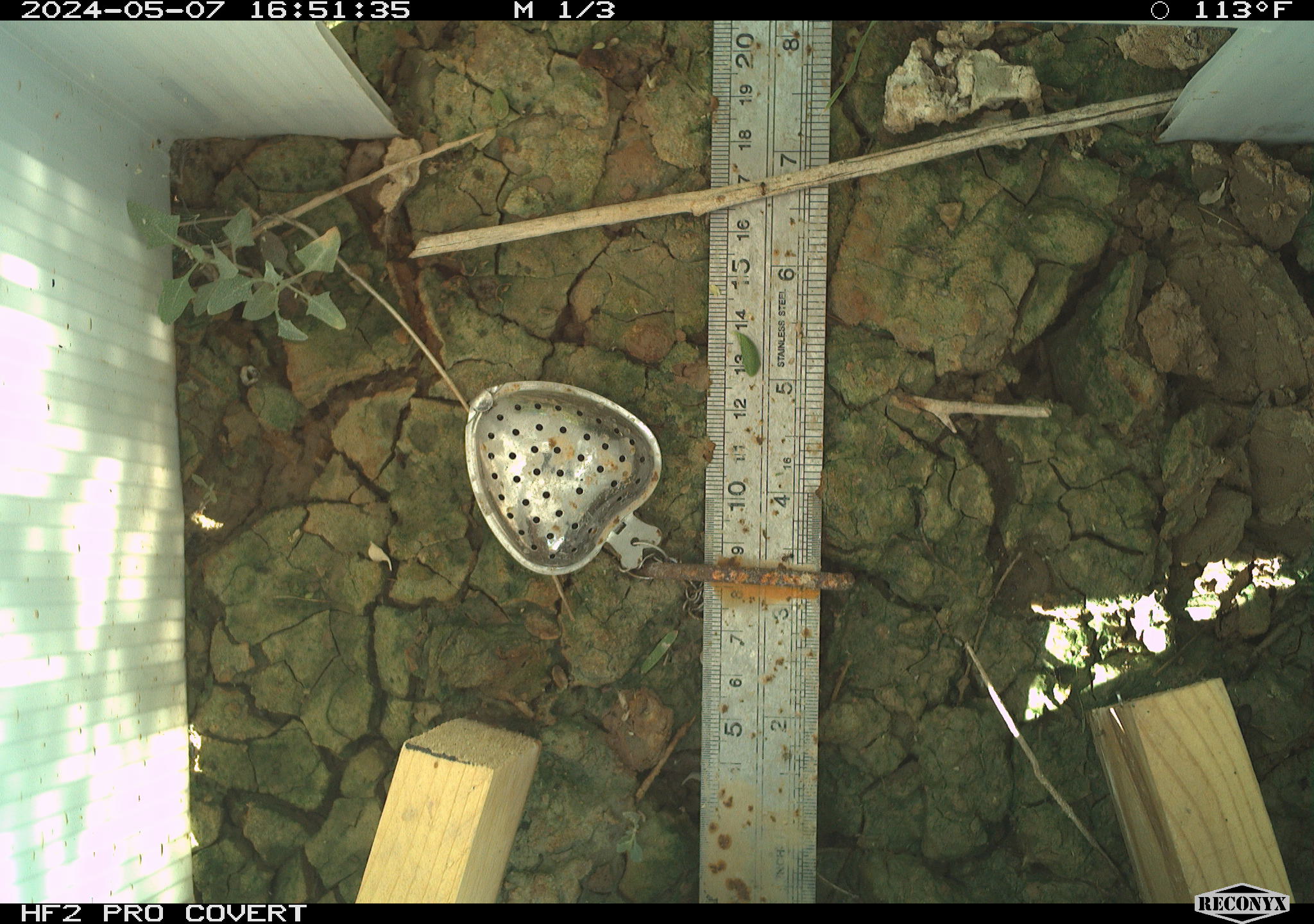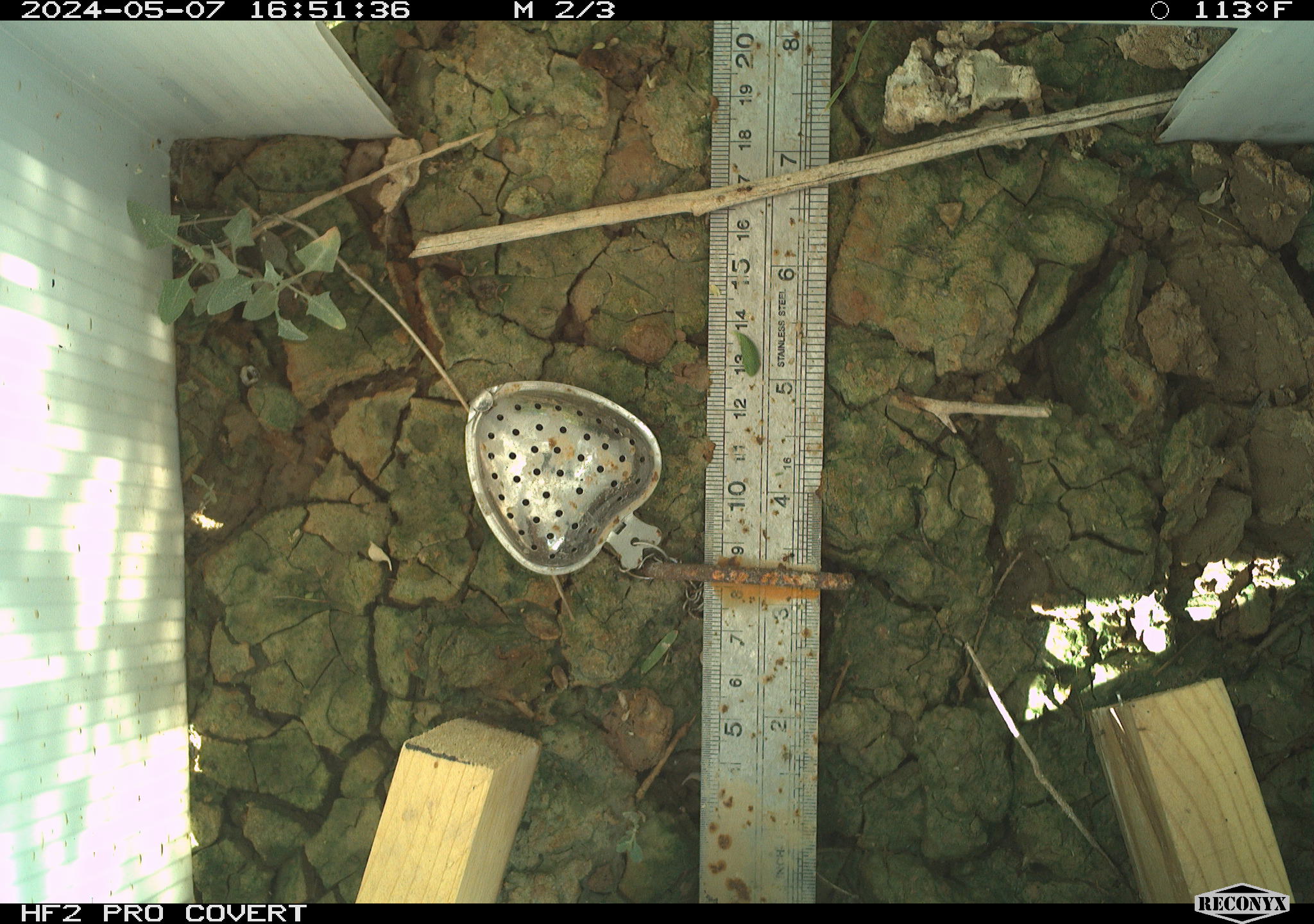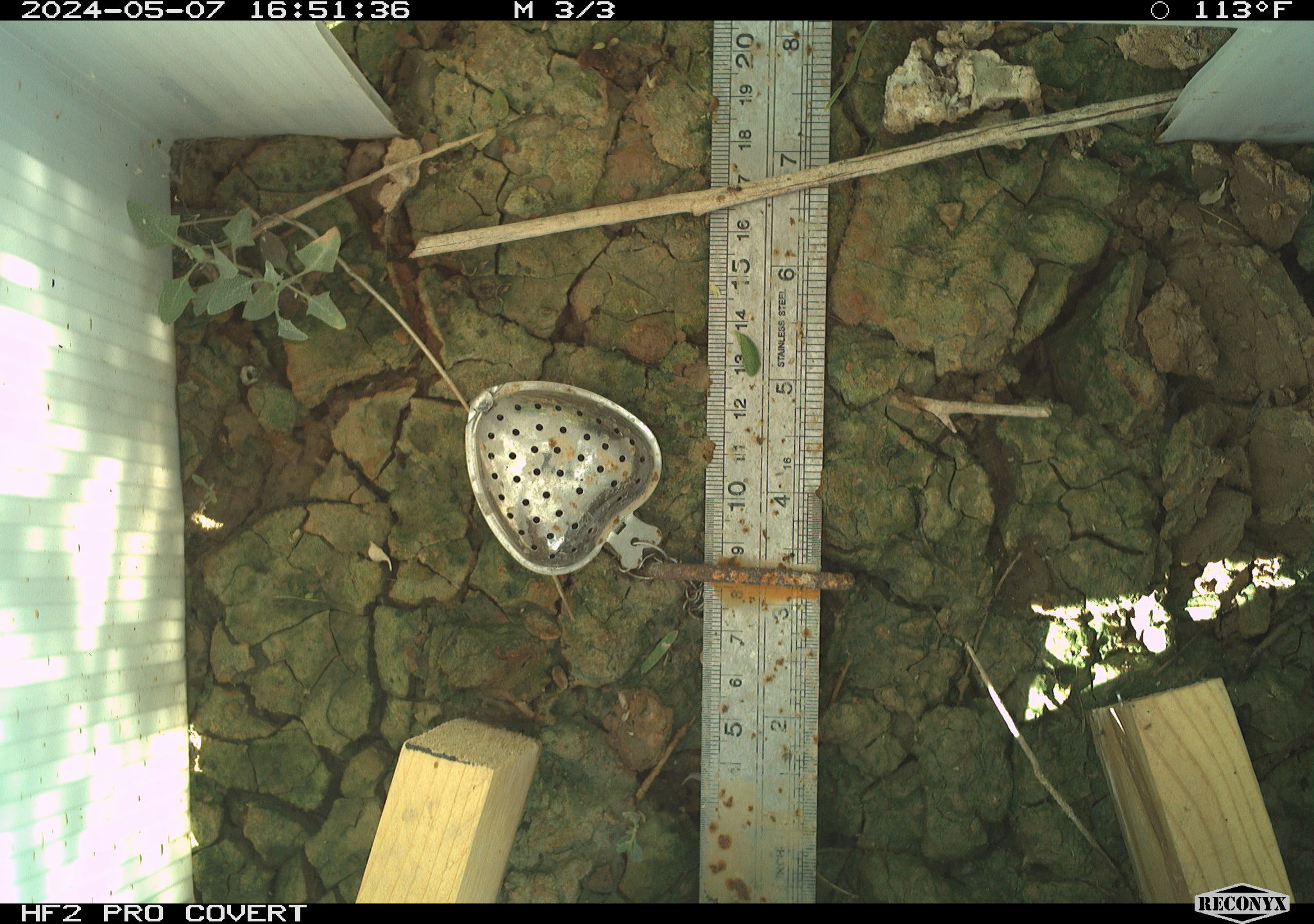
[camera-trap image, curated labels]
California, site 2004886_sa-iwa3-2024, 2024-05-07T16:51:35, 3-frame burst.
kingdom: Animalia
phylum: Arthropoda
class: Insecta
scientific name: Insecta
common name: insect